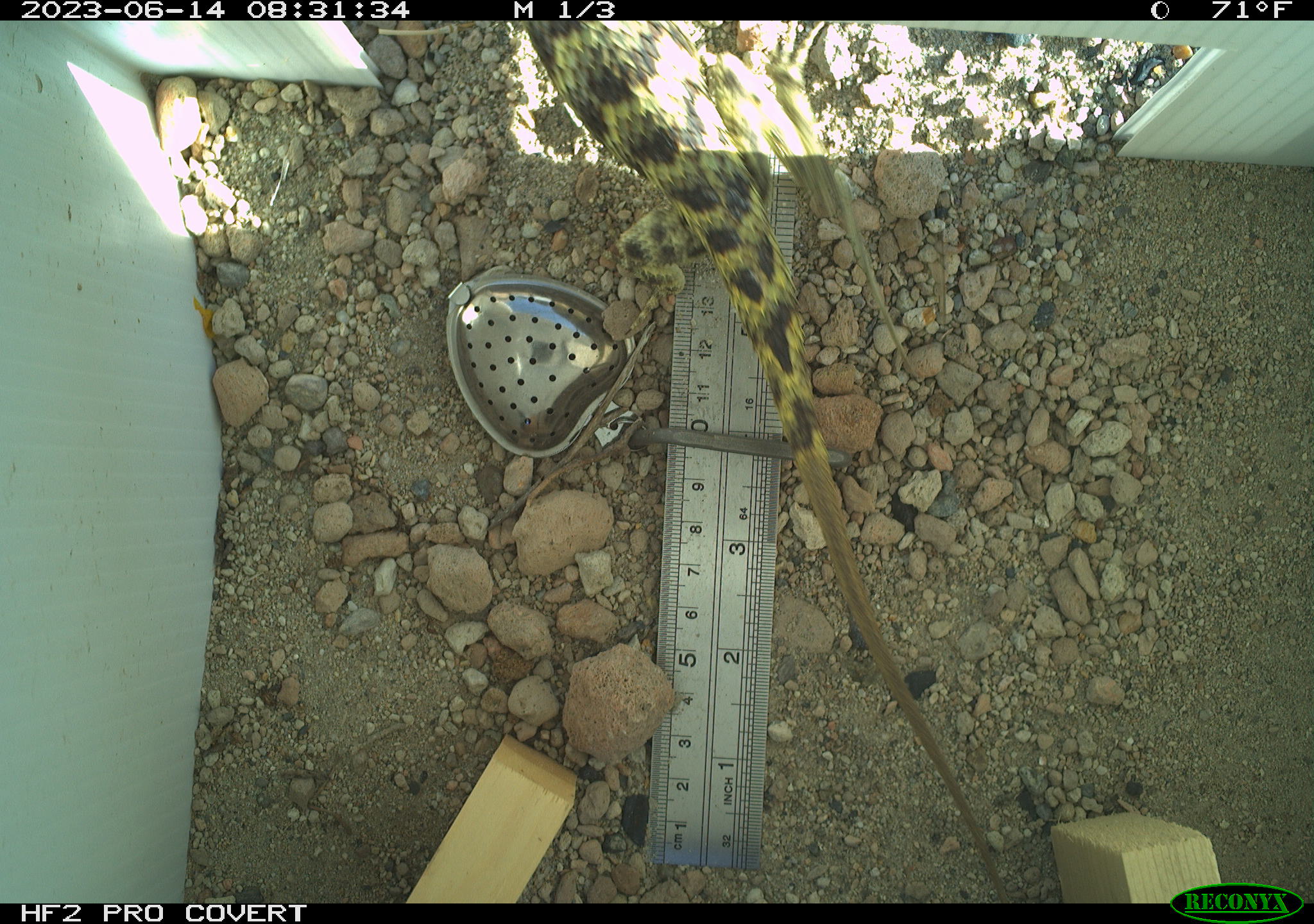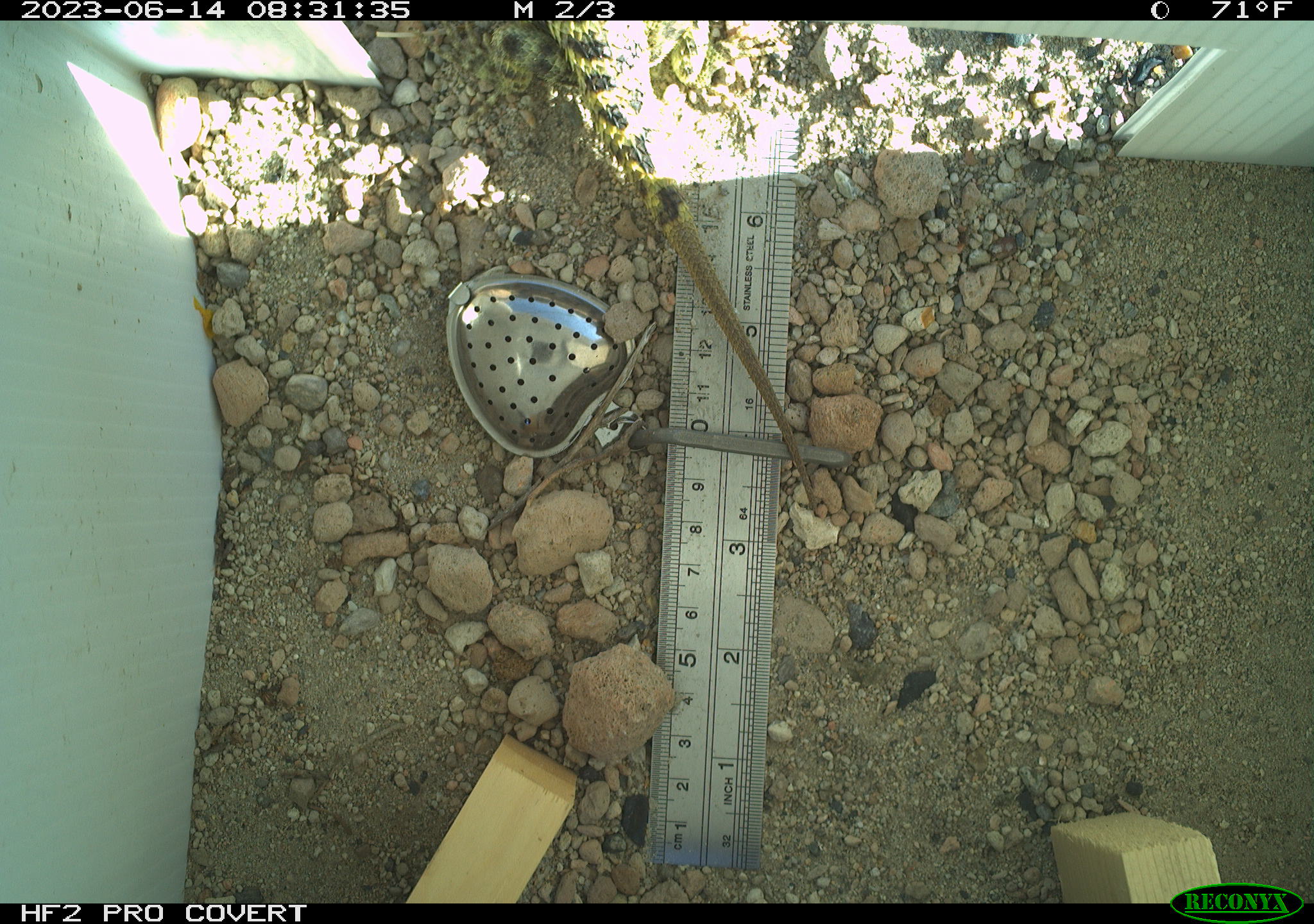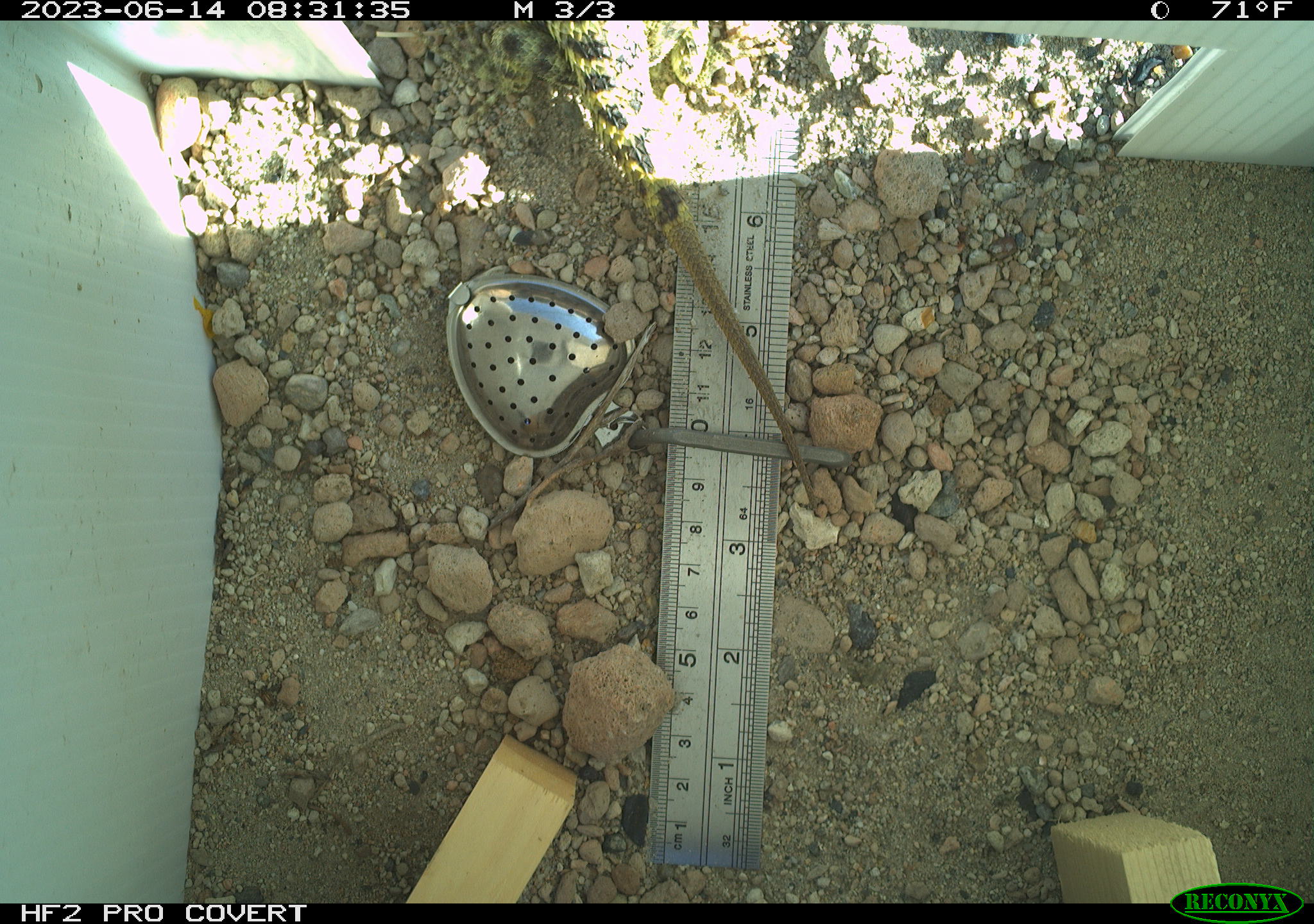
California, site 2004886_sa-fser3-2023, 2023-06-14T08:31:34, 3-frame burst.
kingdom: Animalia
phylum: Chordata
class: Reptilia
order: Squamata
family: Phrynosomatidae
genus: Sceloporus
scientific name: Sceloporus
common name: spiny lizards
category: sceloporus species